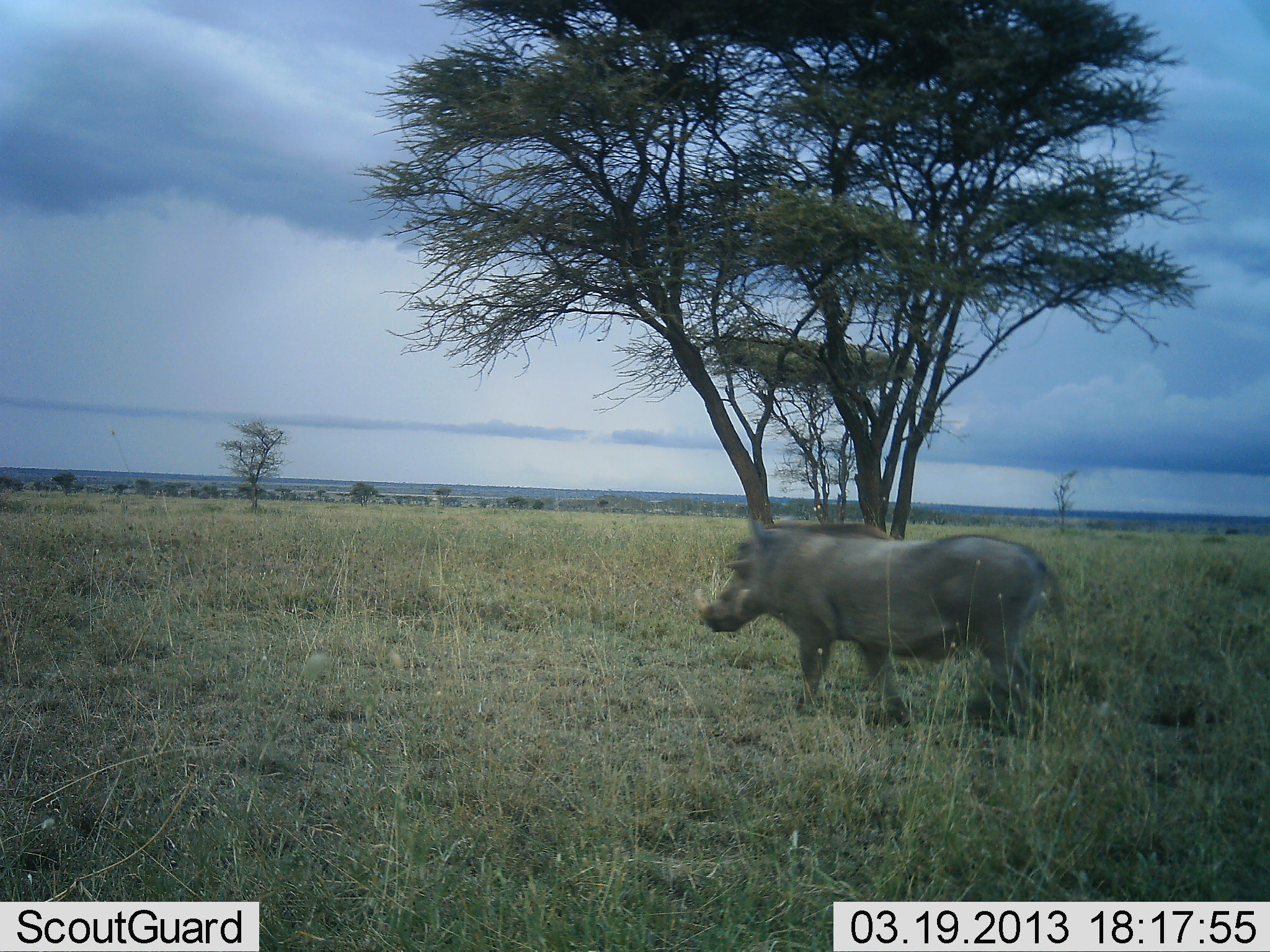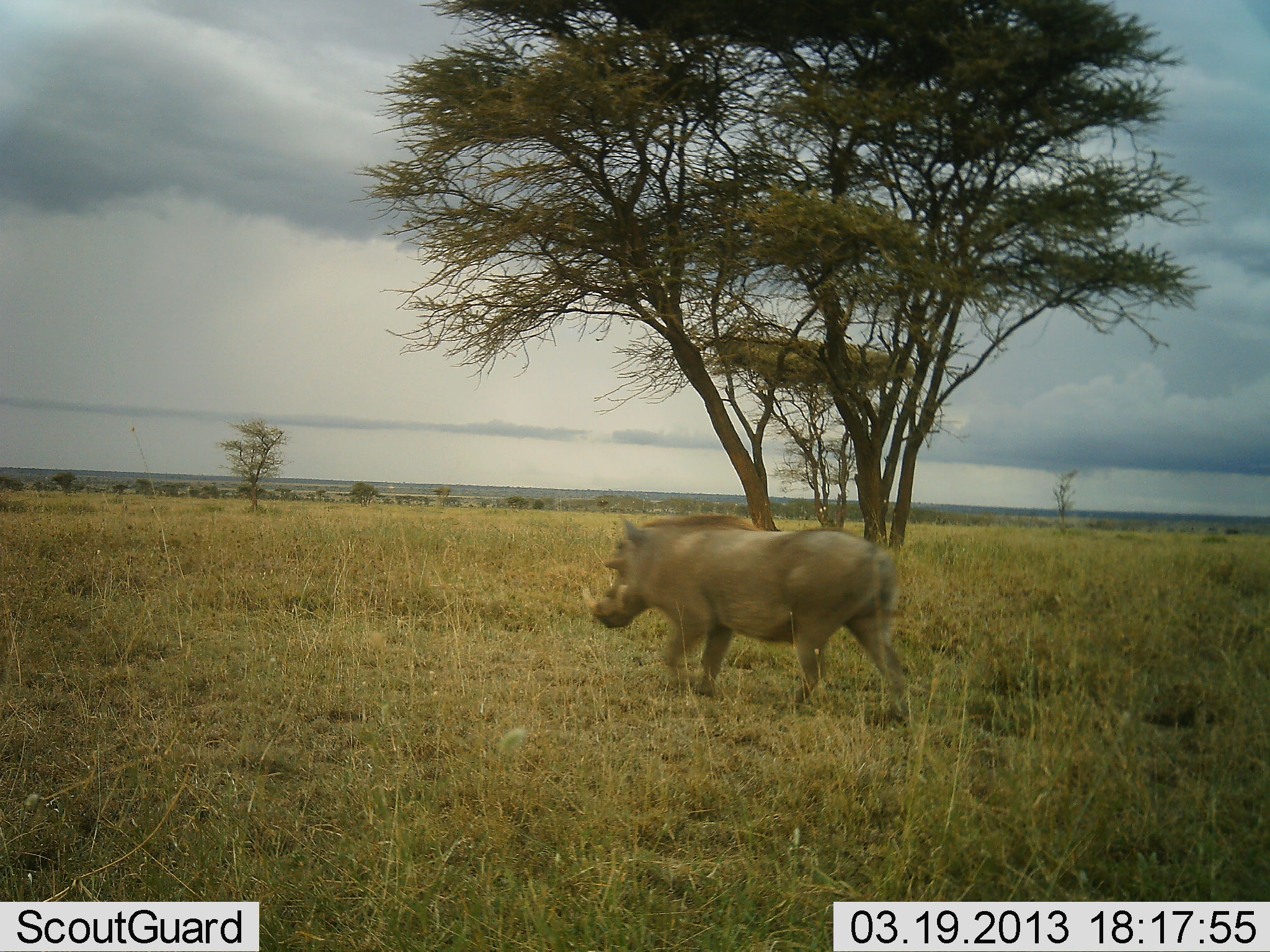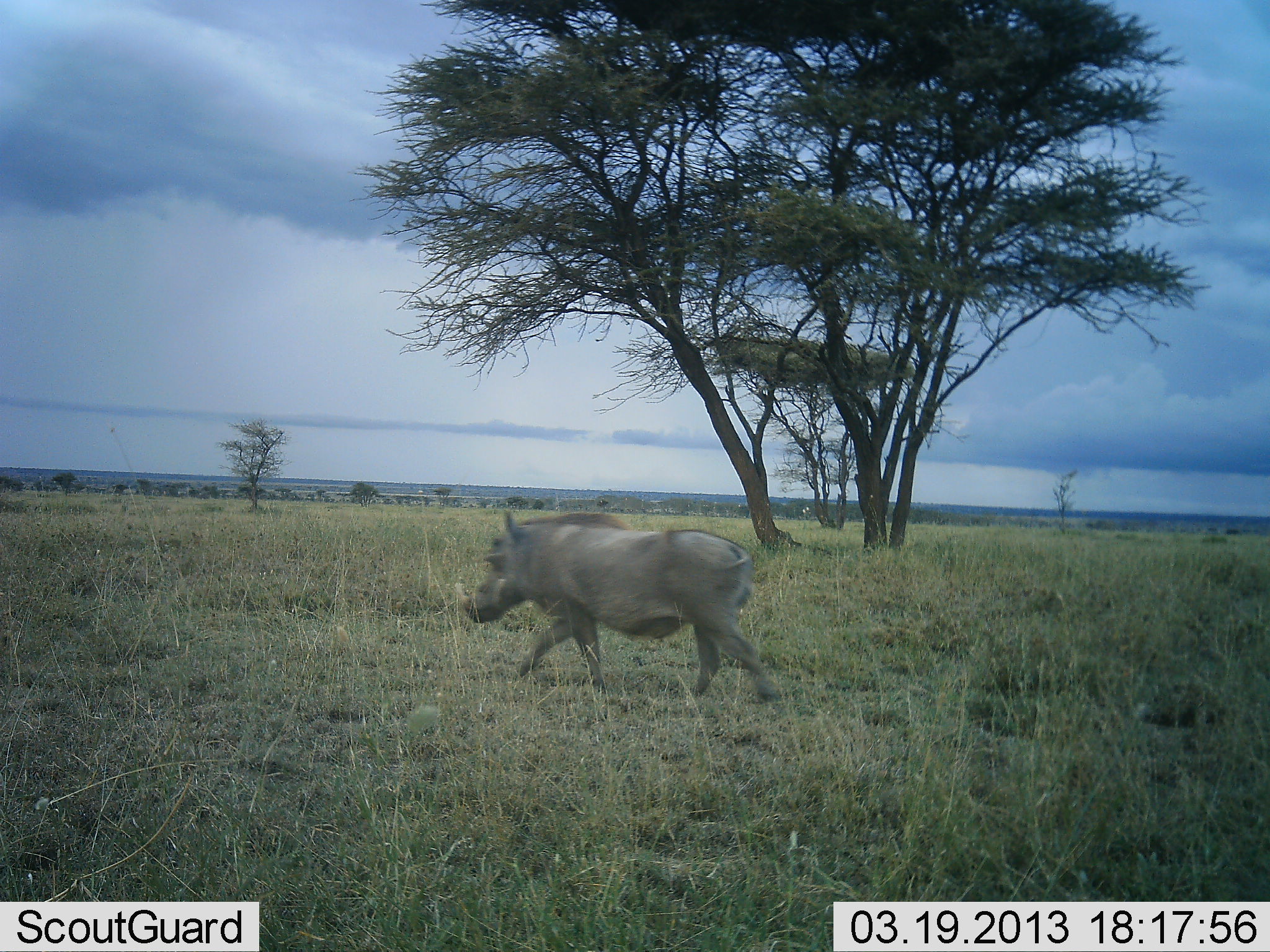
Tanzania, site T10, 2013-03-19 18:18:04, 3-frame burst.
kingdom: Animalia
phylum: Chordata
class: Mammalia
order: Artiodactyla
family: Suidae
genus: Phacochoerus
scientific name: Phacochoerus africanus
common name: warthog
Warthog (Phacochoerus africanus), count 1. Behavior (volunteer vote fractions): standing 0%, resting 0%, moving 100%, interacting 0%. Young present (vote fraction): 0%. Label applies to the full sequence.